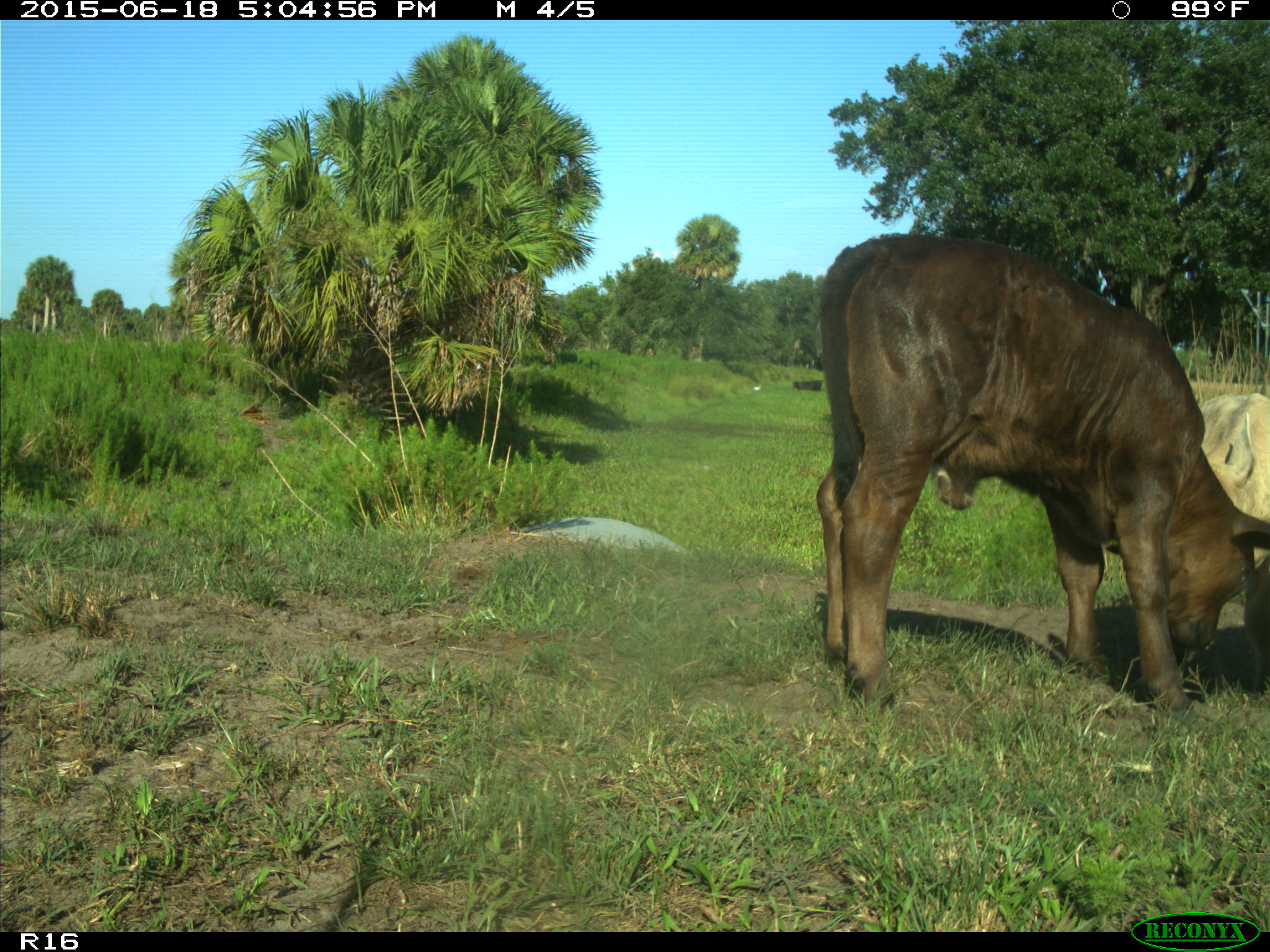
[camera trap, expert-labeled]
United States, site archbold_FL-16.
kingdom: Animalia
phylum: Chordata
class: Mammalia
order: Artiodactyla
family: Bovidae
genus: Bos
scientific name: Bos taurus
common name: domestic cow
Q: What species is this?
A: Bos taurus (domestic cow).